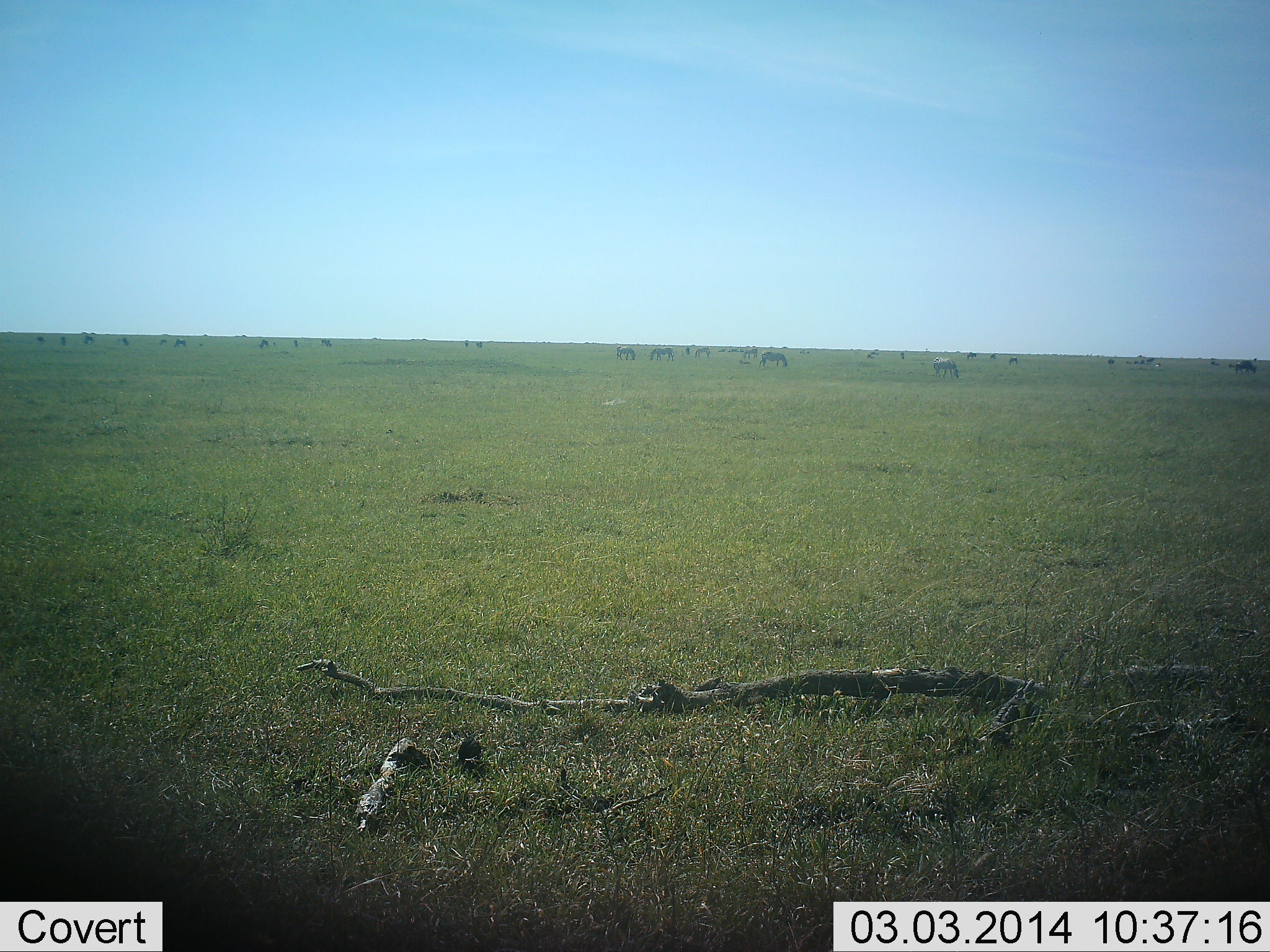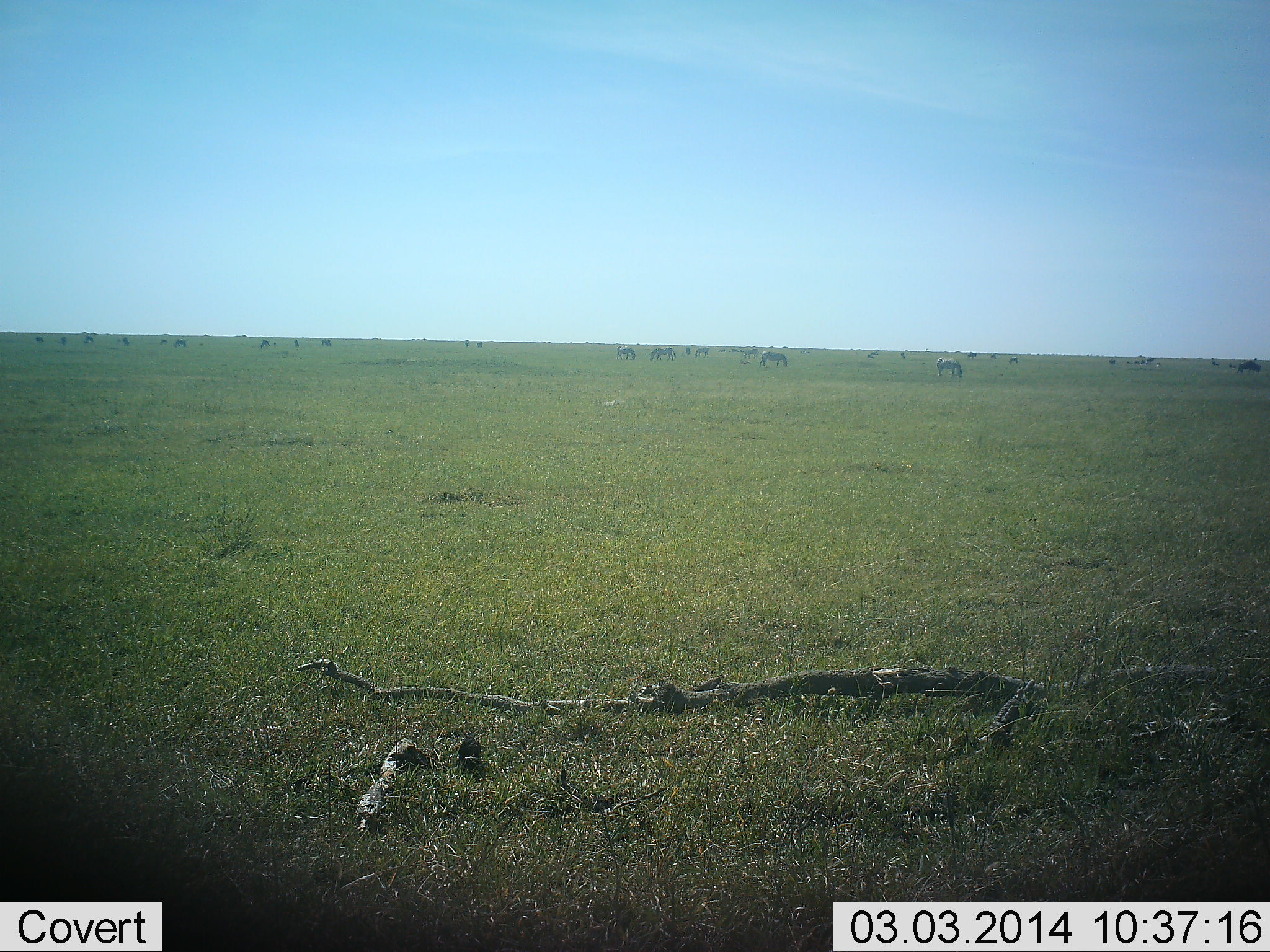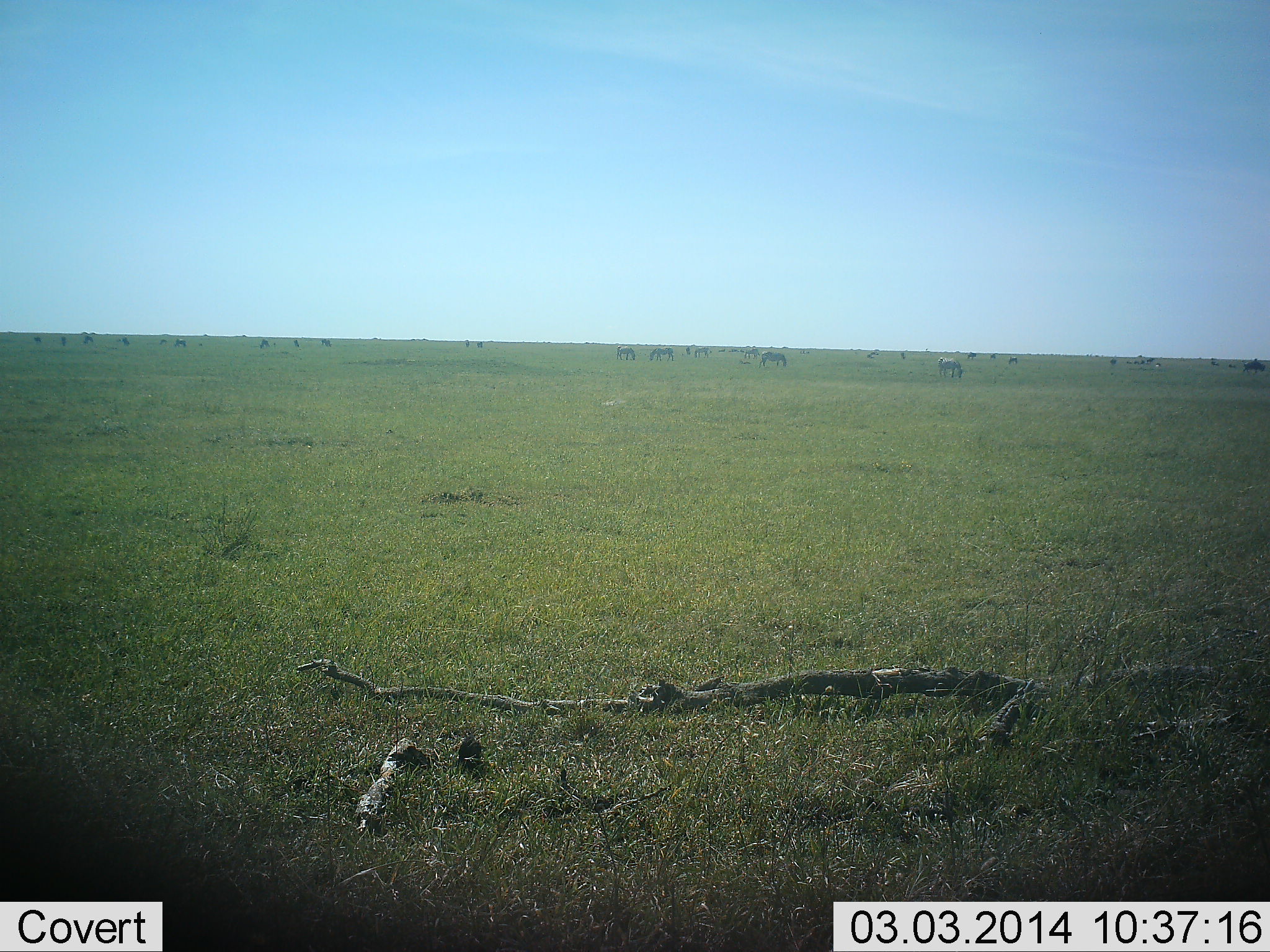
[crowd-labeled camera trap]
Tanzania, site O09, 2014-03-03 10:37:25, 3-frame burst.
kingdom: Animalia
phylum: Chordata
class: Mammalia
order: Perissodactyla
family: Equidae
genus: Equus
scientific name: Equus quagga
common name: plains zebra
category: zebra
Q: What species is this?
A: Zebra (plains zebra) (Equus quagga).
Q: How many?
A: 11-50.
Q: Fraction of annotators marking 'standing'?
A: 44%.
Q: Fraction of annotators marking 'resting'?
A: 11%.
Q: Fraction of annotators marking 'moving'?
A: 33%.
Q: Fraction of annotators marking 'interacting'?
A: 11%.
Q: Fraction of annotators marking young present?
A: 0%.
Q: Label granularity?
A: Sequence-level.